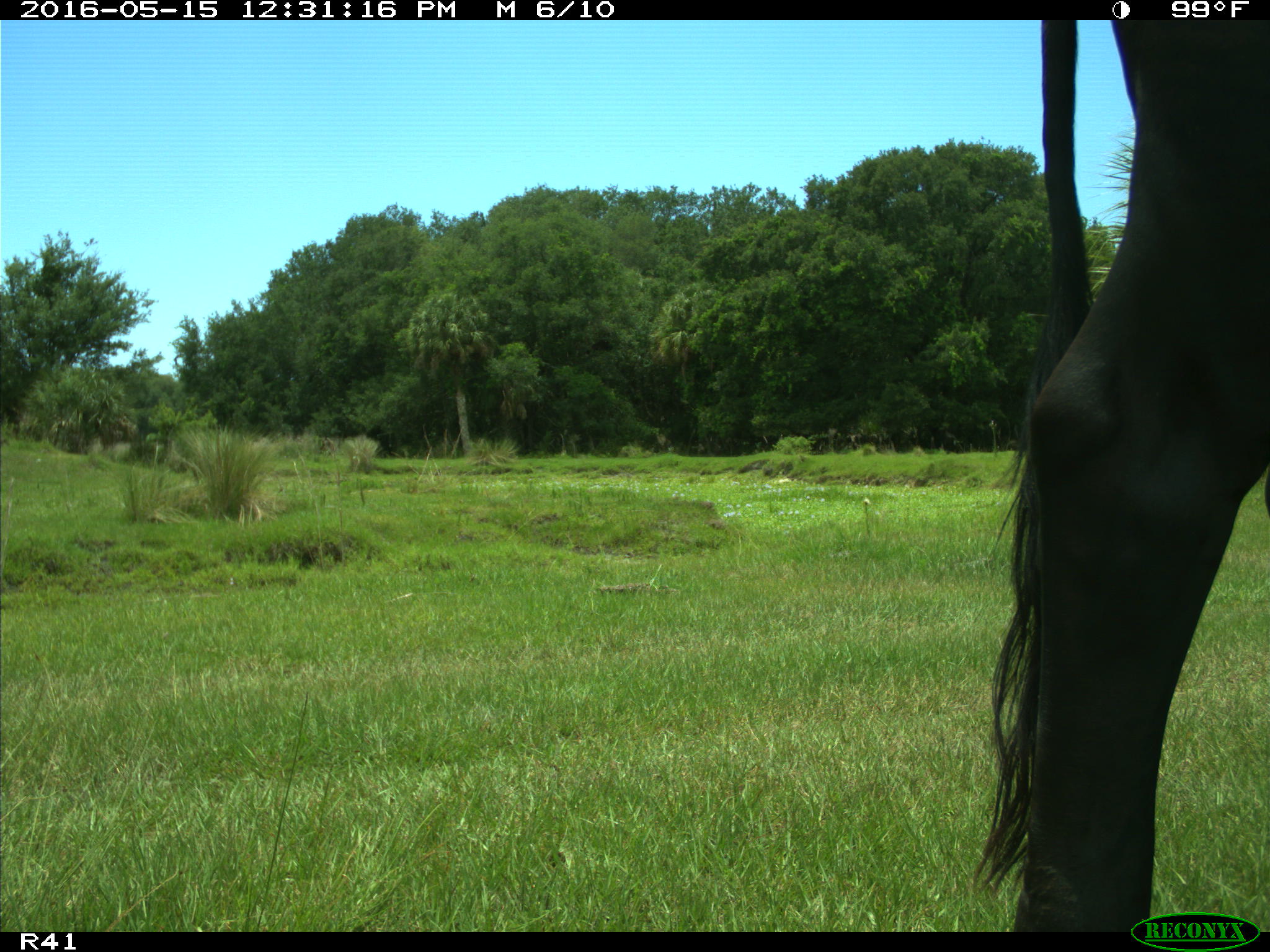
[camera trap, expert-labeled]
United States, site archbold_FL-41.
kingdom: Animalia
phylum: Chordata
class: Mammalia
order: Artiodactyla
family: Bovidae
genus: Bos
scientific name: Bos taurus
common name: domestic cow